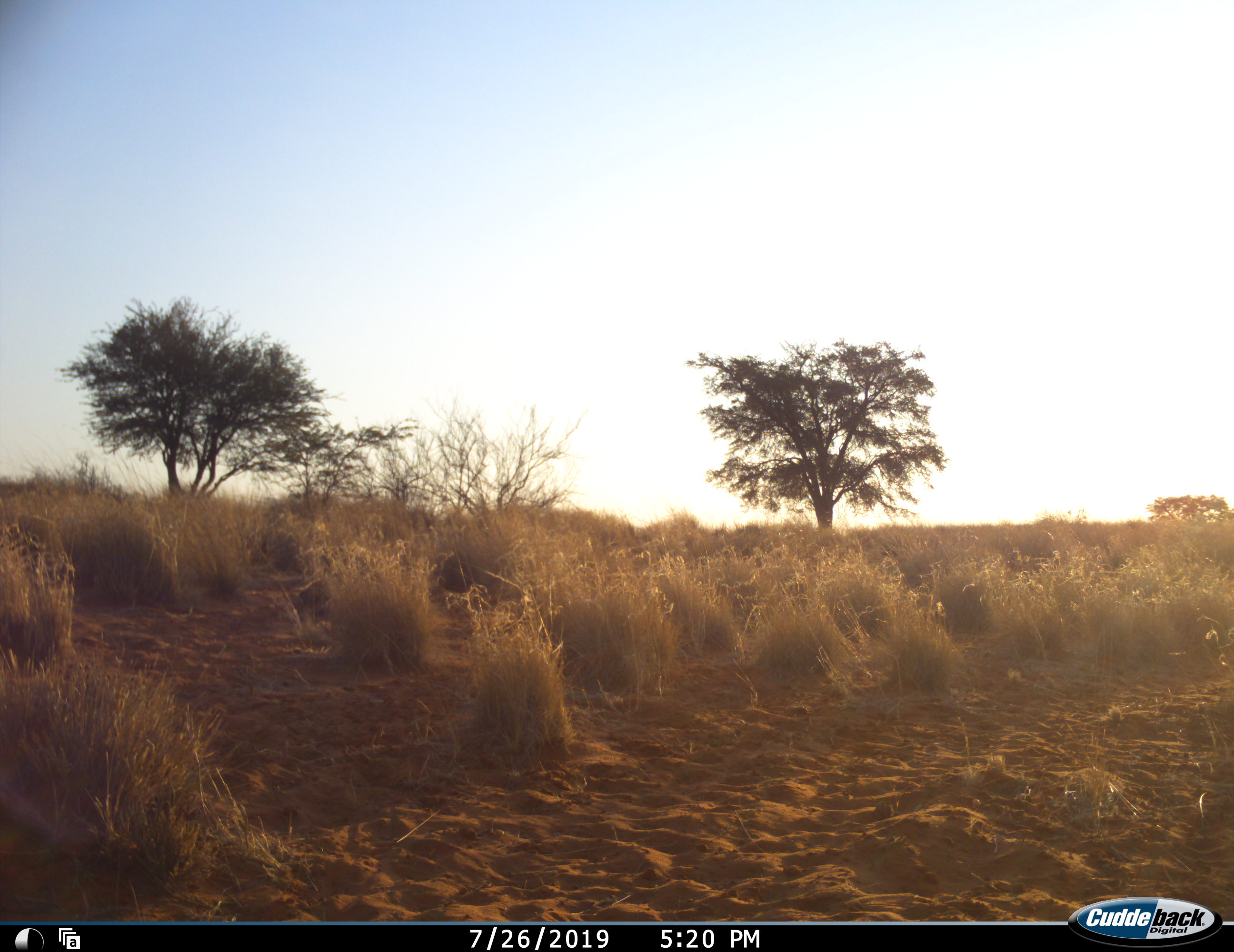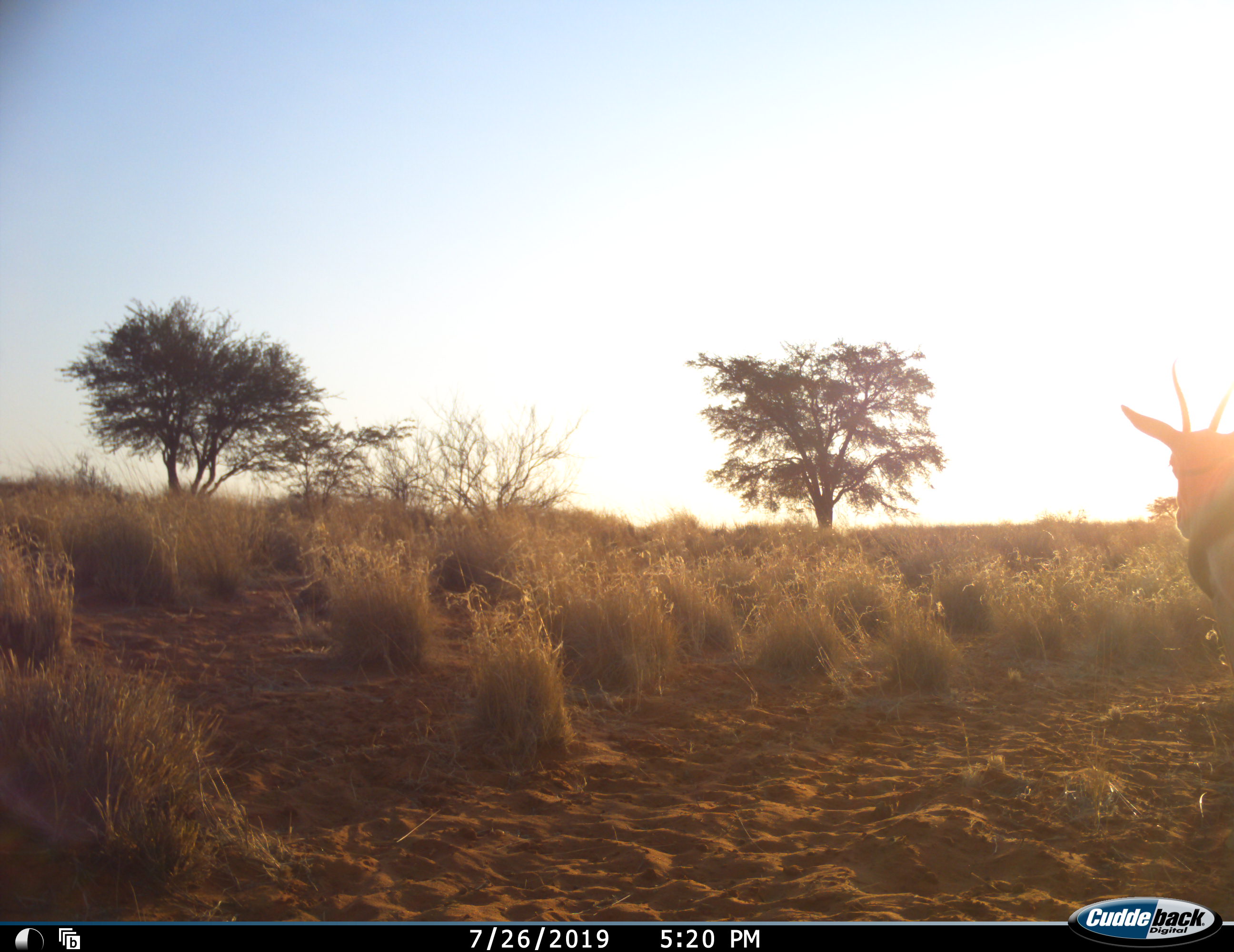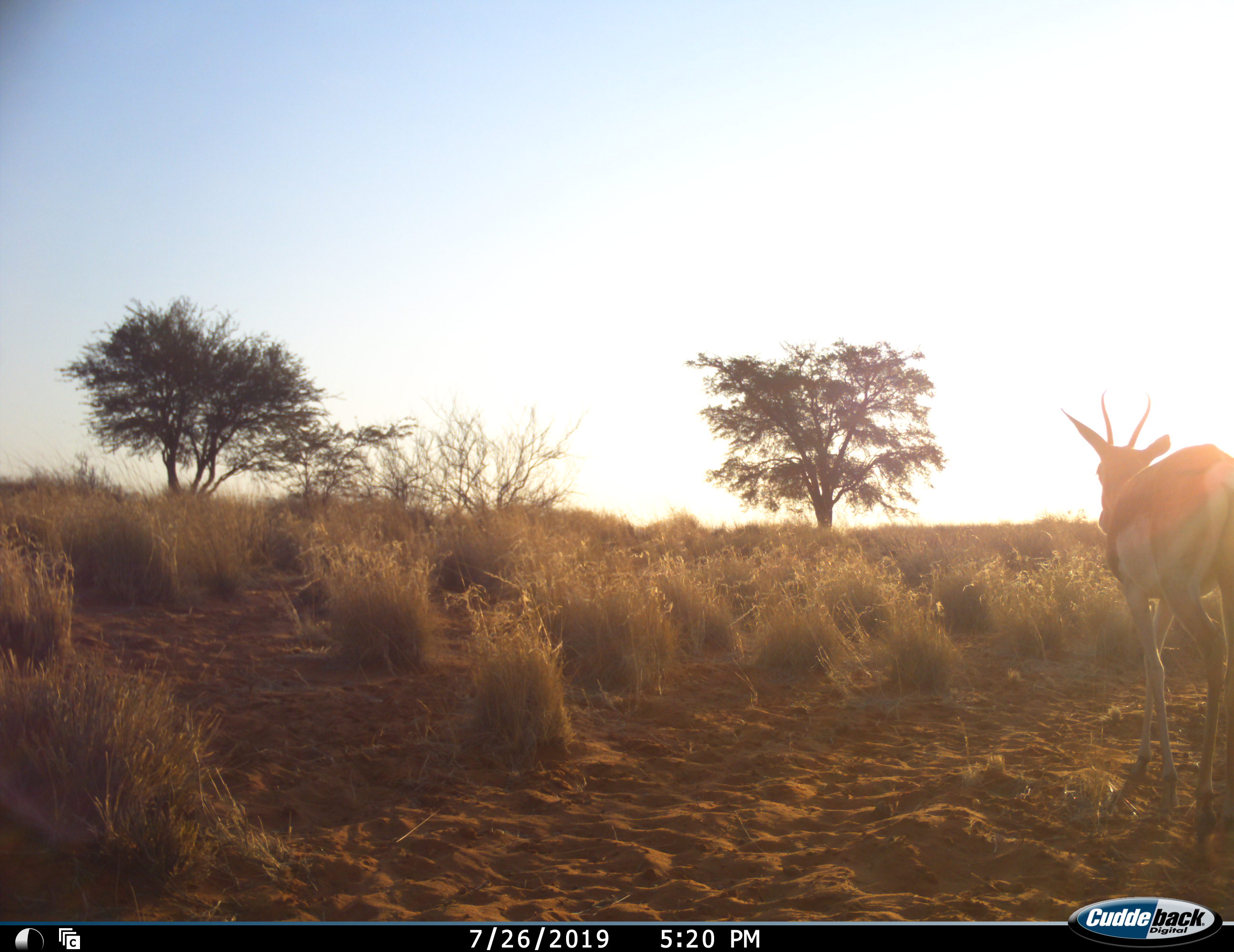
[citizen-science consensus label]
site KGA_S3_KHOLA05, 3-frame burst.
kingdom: Animalia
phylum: Chordata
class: Mammalia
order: Artiodactyla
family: Bovidae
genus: Antidorcas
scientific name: Antidorcas marsupialis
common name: springbok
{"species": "springbok (Antidorcas marsupialis)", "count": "1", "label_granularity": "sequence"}